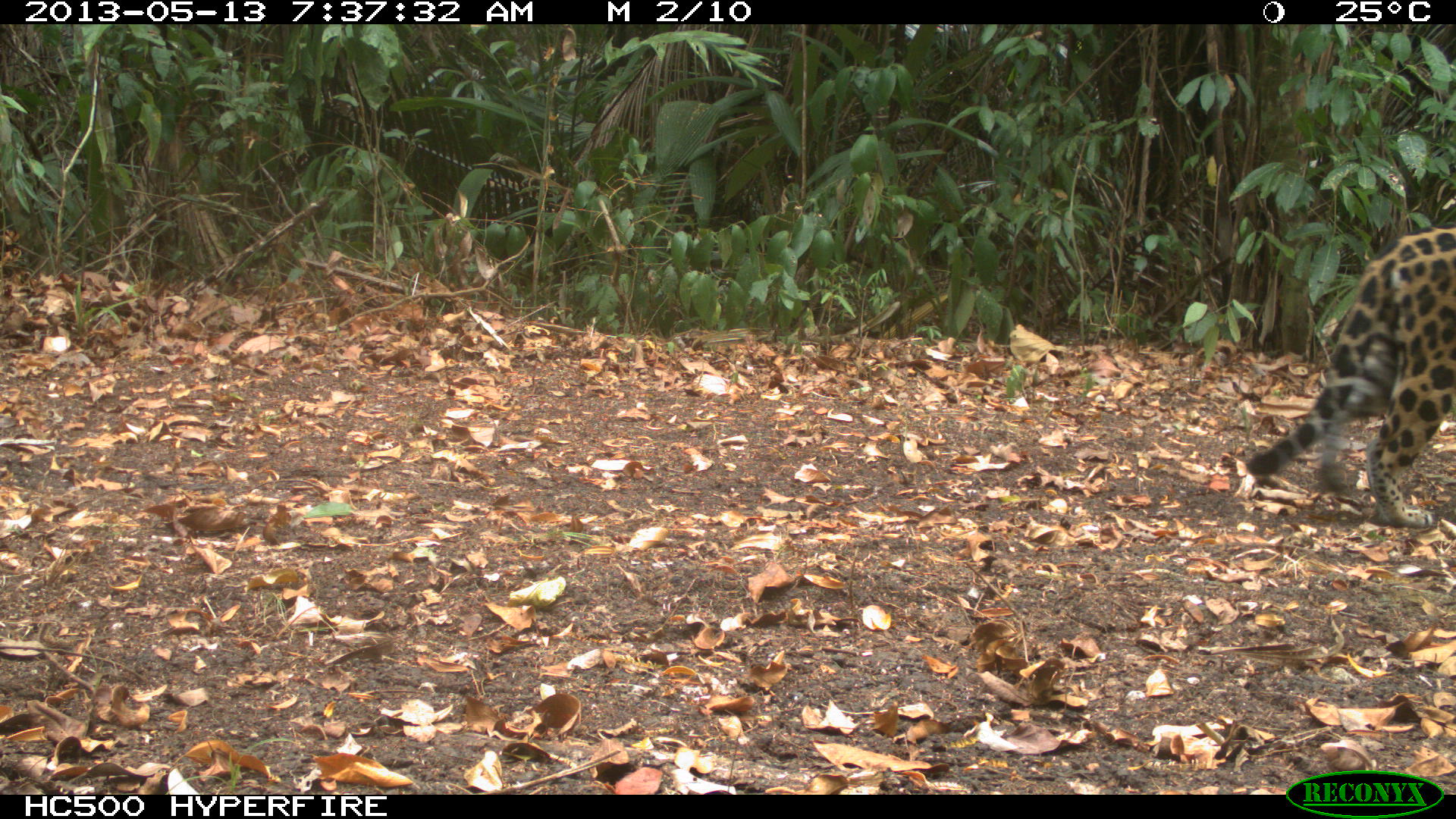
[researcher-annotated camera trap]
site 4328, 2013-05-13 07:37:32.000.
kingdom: Animalia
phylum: Chordata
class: Mammalia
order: Carnivora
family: Felidae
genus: Panthera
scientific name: Panthera onca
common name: jaguar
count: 1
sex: female